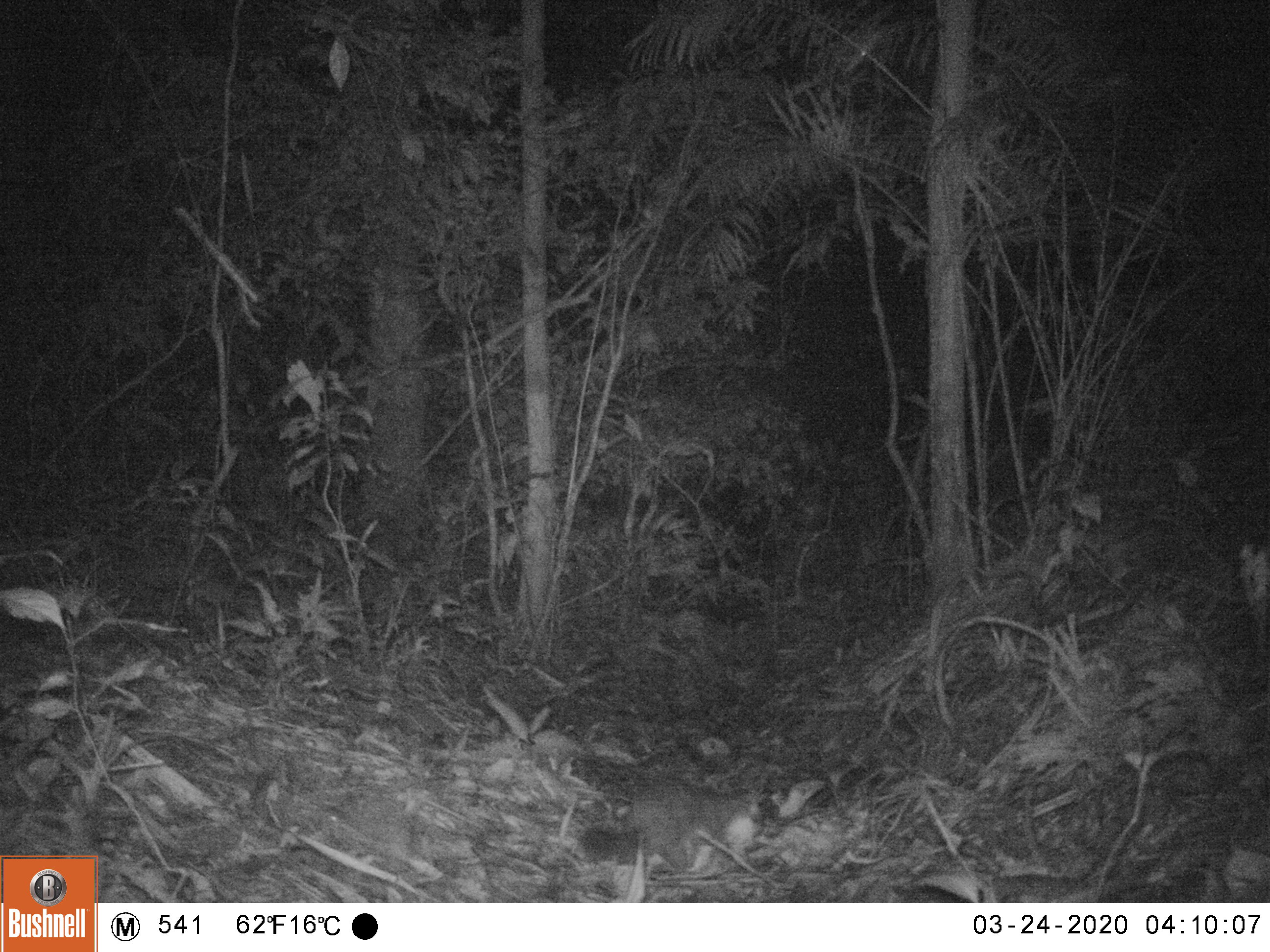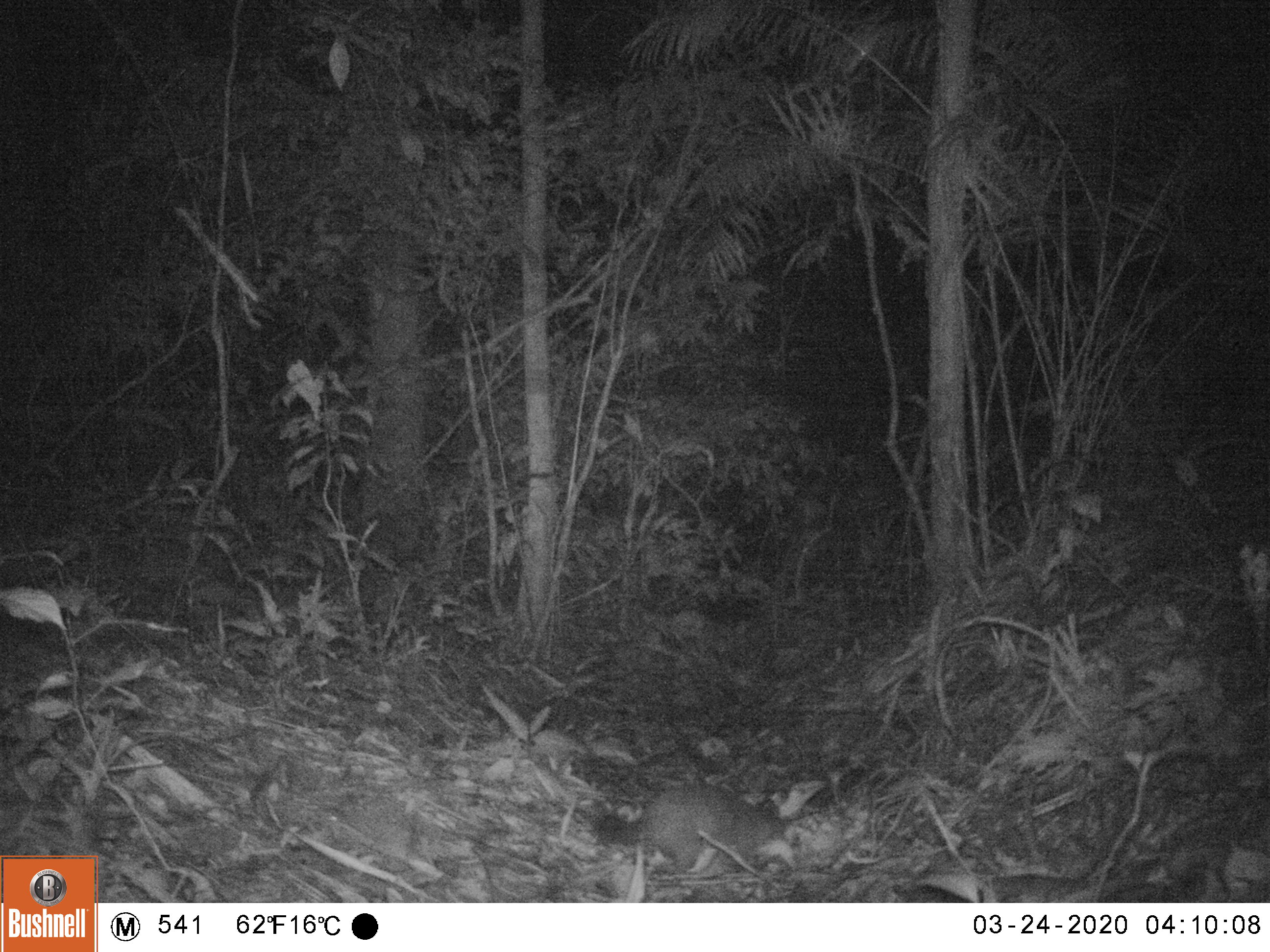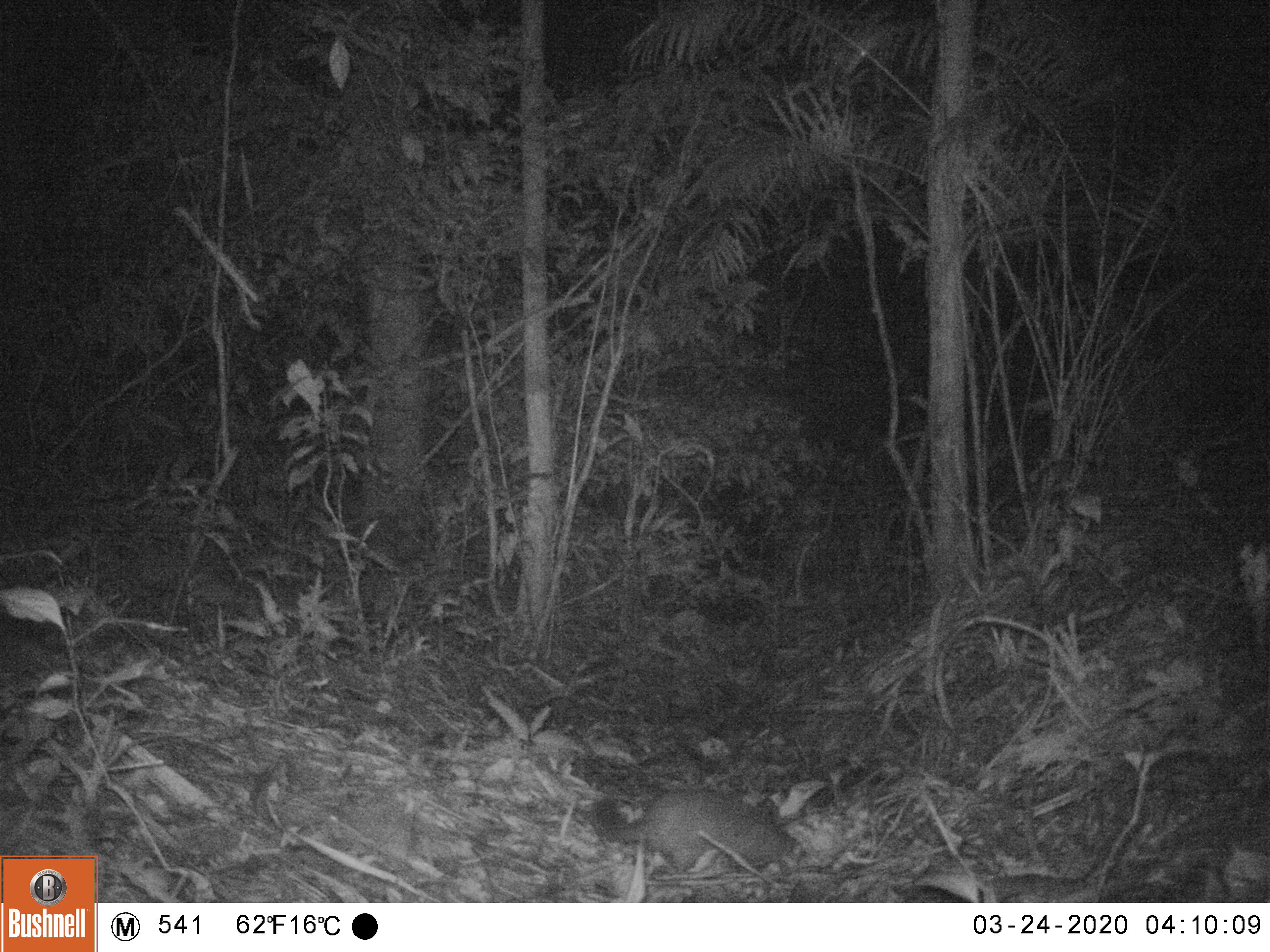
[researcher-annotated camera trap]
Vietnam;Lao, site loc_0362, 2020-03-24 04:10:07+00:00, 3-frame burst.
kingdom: Animalia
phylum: Chordata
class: Mammalia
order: Carnivora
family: Mustelidae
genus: Melogale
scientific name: Melogale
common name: ferret badger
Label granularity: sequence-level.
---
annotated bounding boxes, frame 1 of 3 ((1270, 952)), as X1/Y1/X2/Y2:
ferret badger: 576/782/778/874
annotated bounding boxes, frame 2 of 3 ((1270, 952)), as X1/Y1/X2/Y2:
ferret badger: 591/781/798/875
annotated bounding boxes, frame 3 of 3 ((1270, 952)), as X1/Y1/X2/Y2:
ferret badger: 587/788/805/878